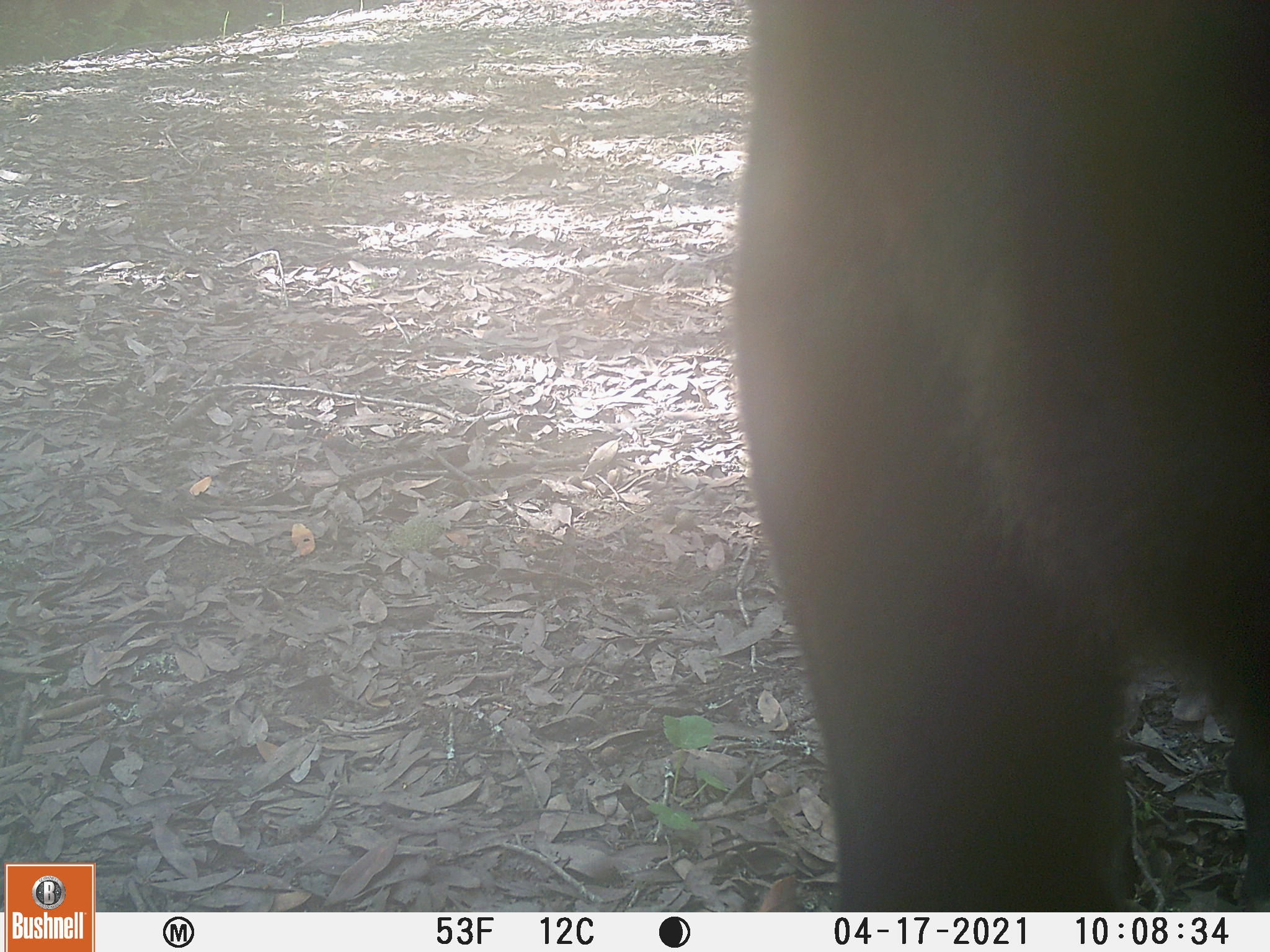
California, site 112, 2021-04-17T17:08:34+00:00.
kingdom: Animalia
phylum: Chordata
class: Mammalia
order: Artiodactyla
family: Bovidae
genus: Bos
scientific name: Bos taurus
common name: domestic cattle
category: cattle